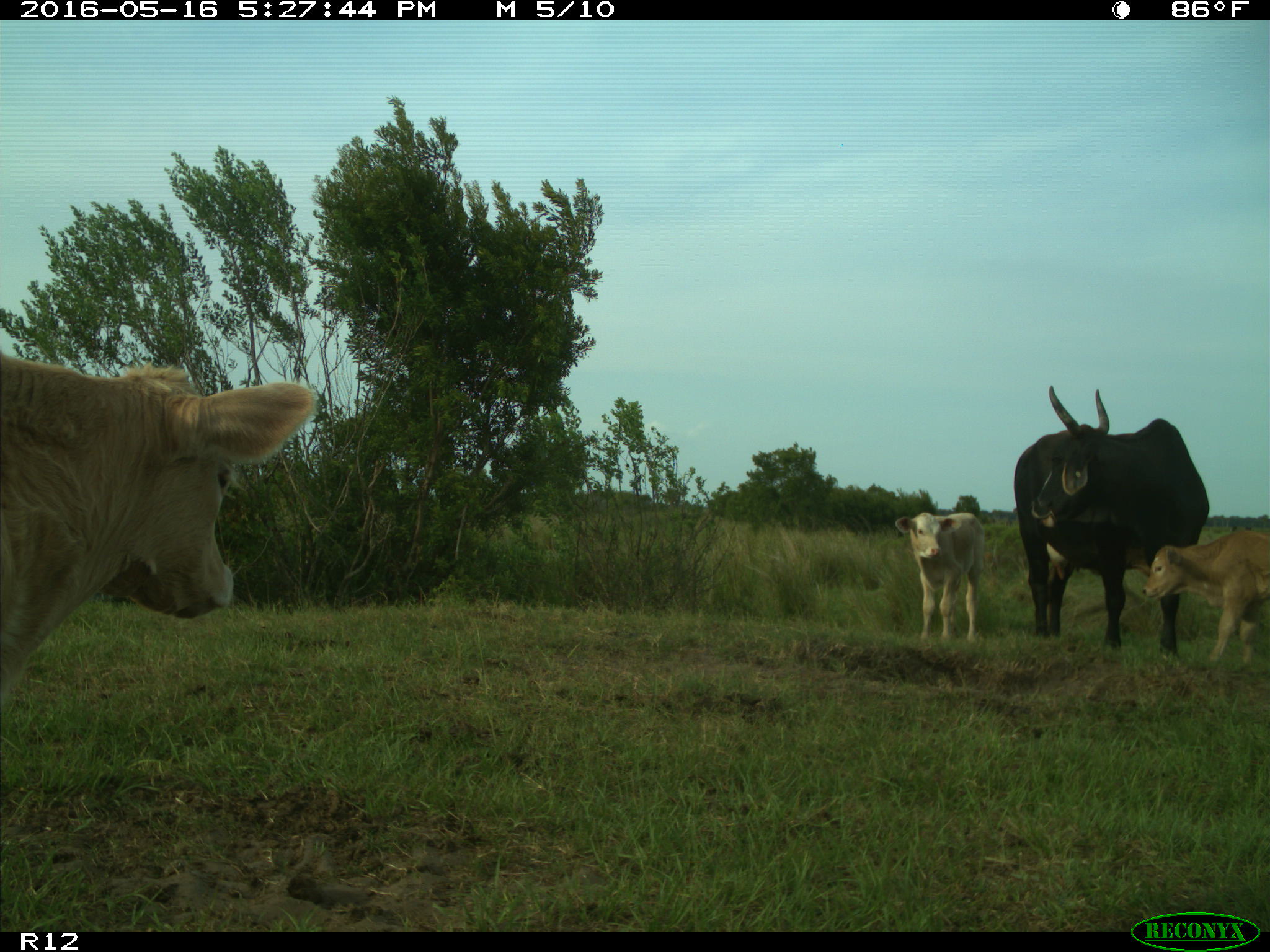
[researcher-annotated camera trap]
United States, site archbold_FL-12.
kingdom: Animalia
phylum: Chordata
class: Mammalia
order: Artiodactyla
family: Bovidae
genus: Bos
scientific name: Bos taurus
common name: domestic cow